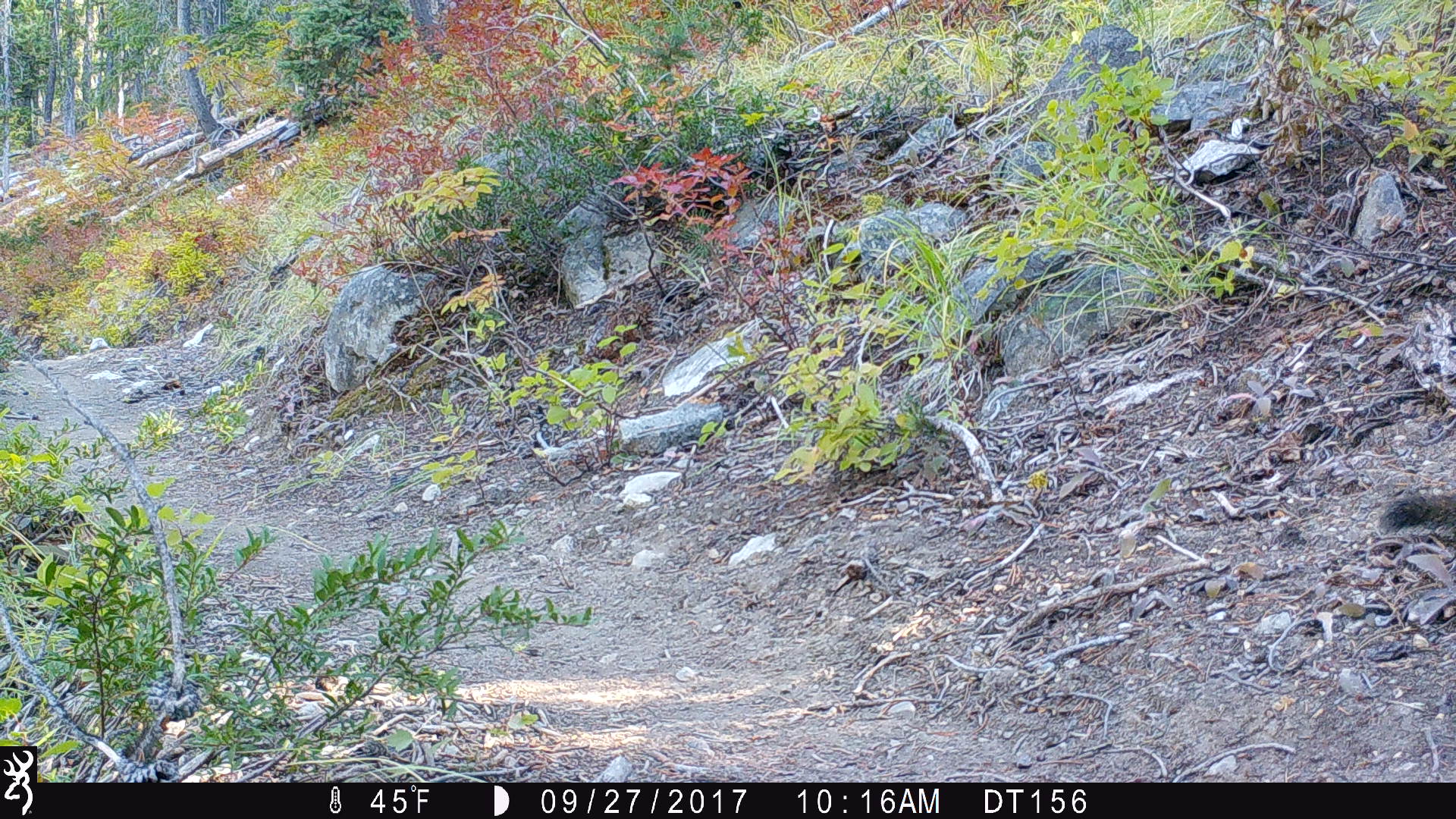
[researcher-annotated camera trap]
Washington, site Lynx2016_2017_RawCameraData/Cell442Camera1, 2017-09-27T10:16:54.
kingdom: Animalia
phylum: Chordata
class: Mammalia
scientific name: Mammalia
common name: small mammal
Small mammal (Mammalia). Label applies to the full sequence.